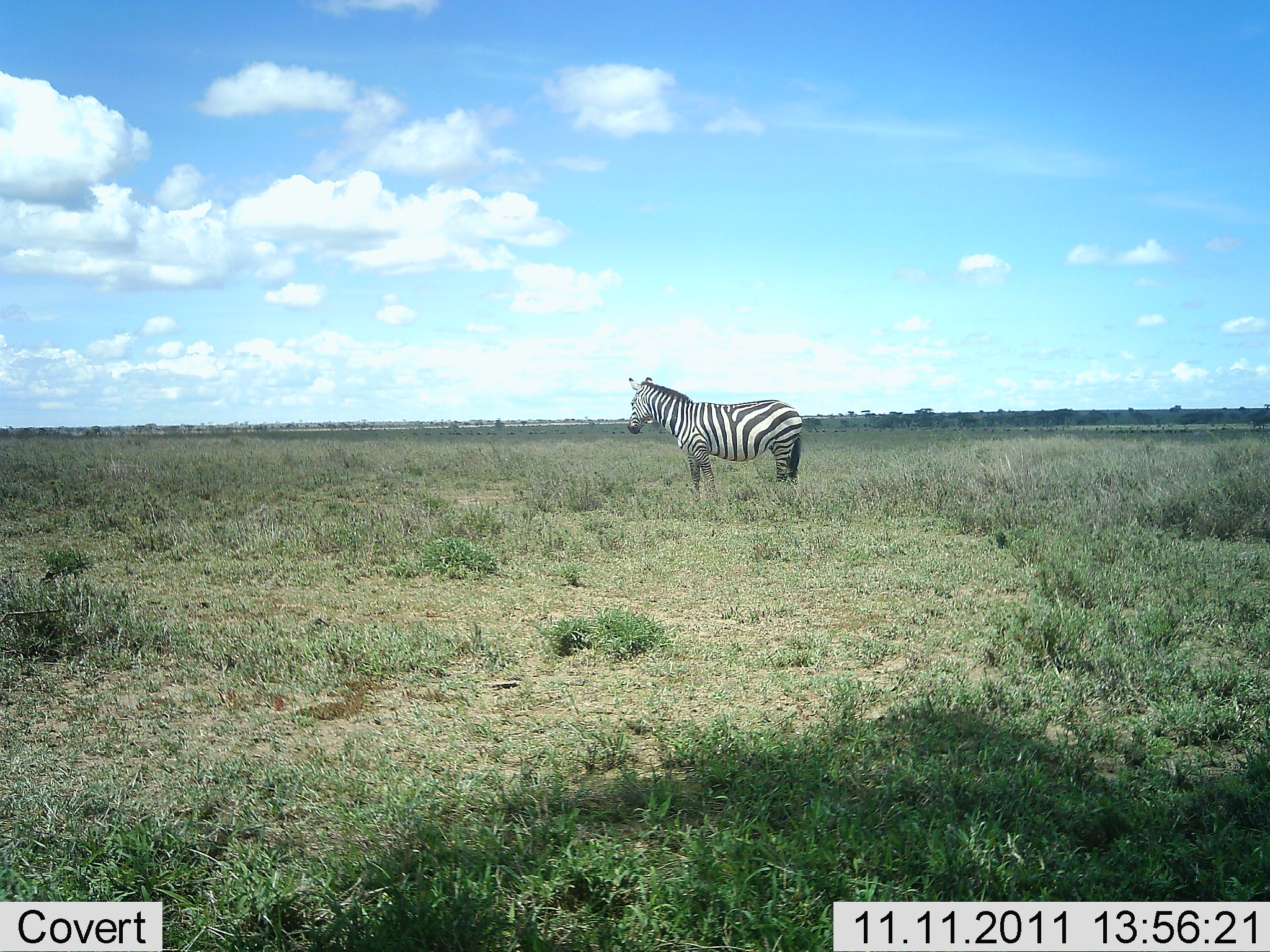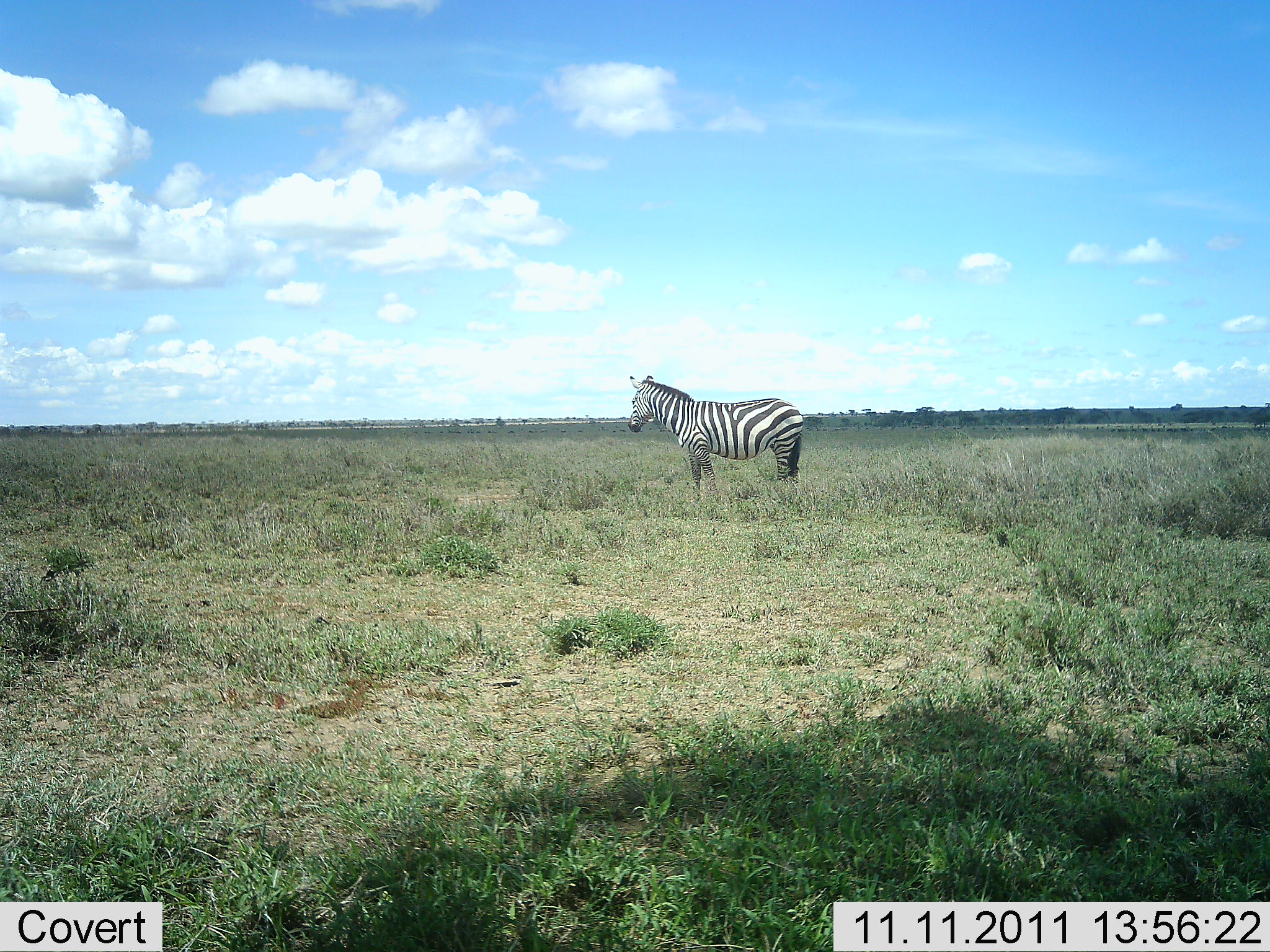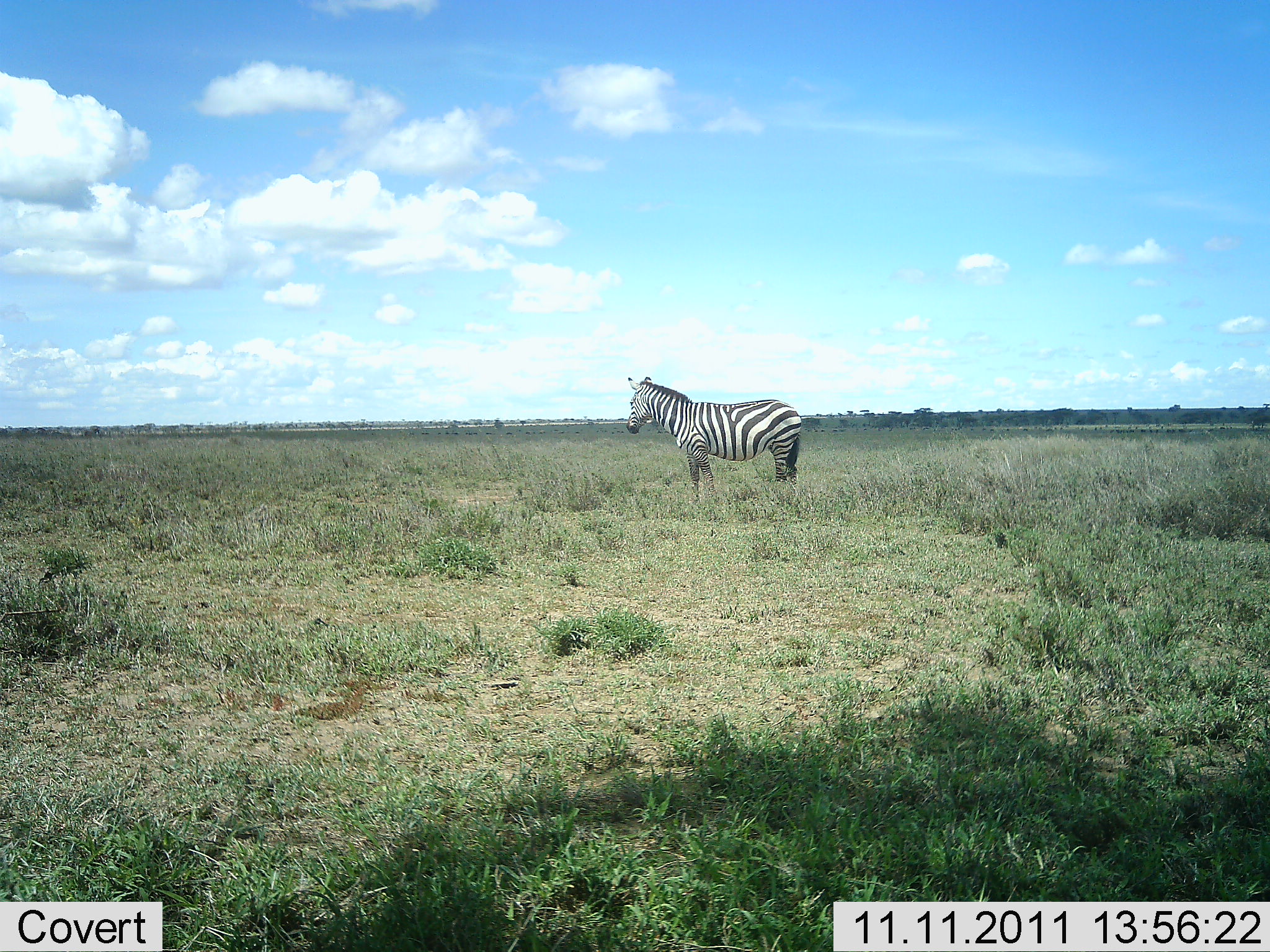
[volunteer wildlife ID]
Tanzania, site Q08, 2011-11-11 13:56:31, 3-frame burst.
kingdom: Animalia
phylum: Chordata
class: Mammalia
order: Perissodactyla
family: Equidae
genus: Equus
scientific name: Equus quagga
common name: plains zebra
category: zebra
Zebra (plains zebra) (Equus quagga), count 1. Behavior (volunteer vote fractions): standing 92%, resting 0%, moving 0%, interacting 0%. Young present (vote fraction): 0%. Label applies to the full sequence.